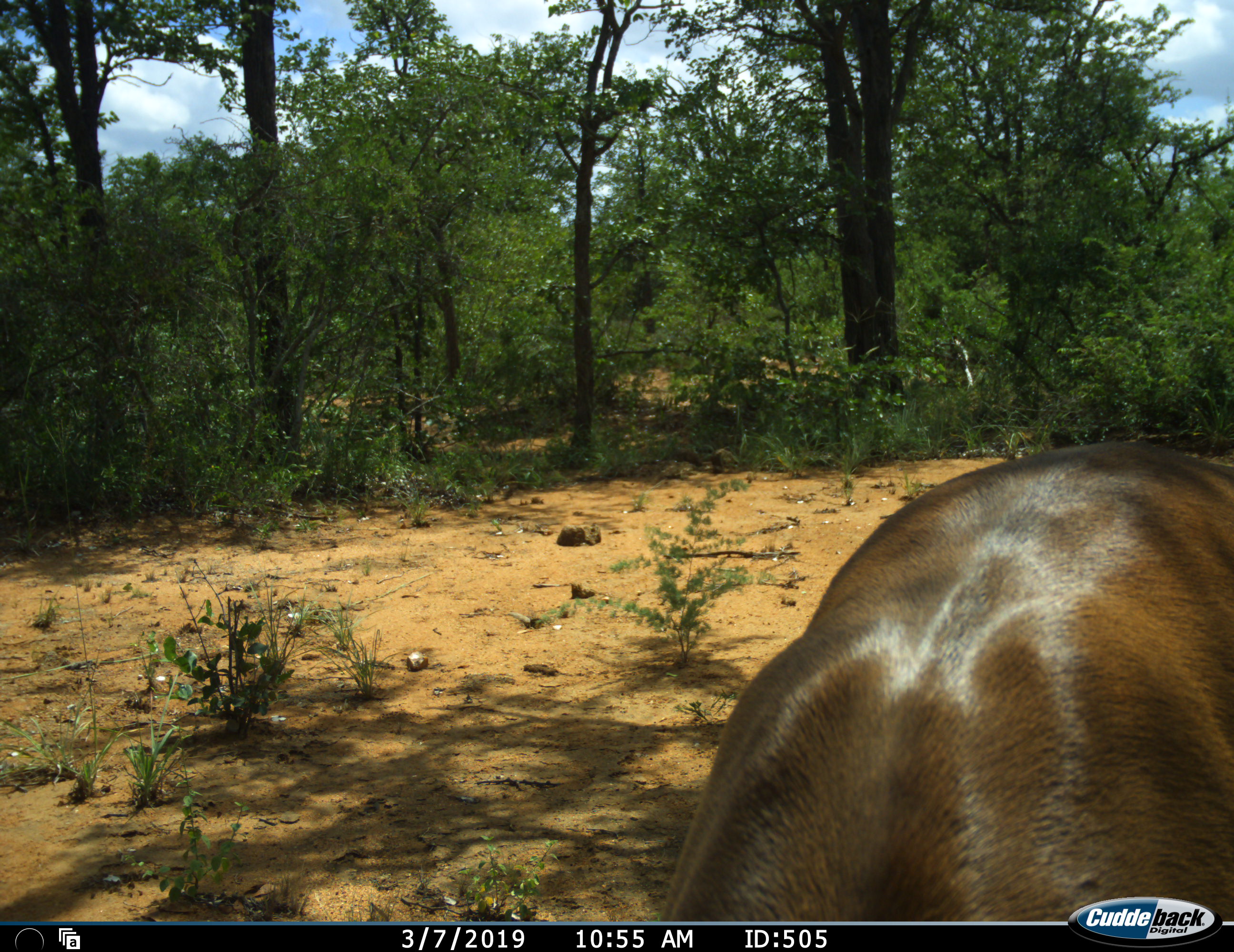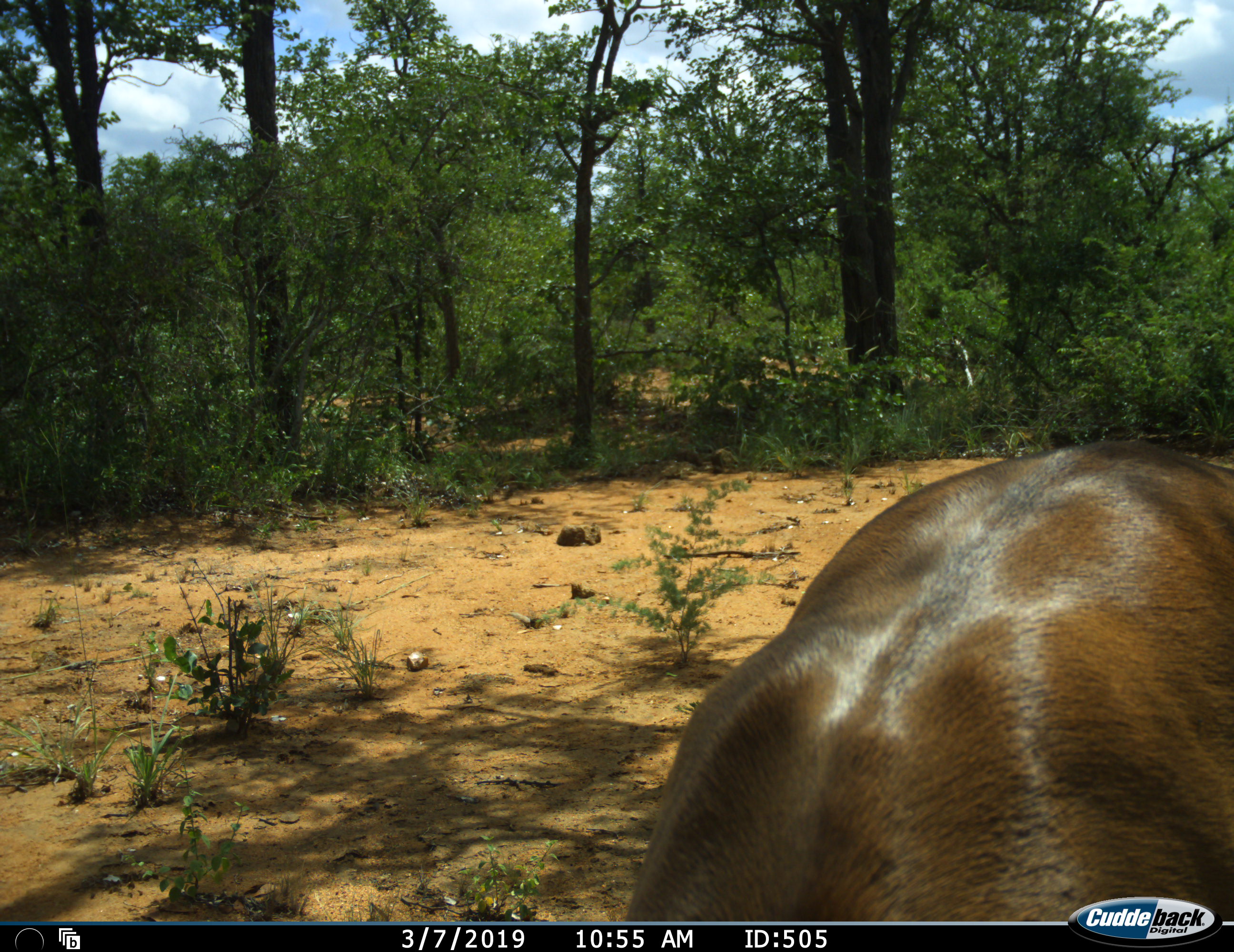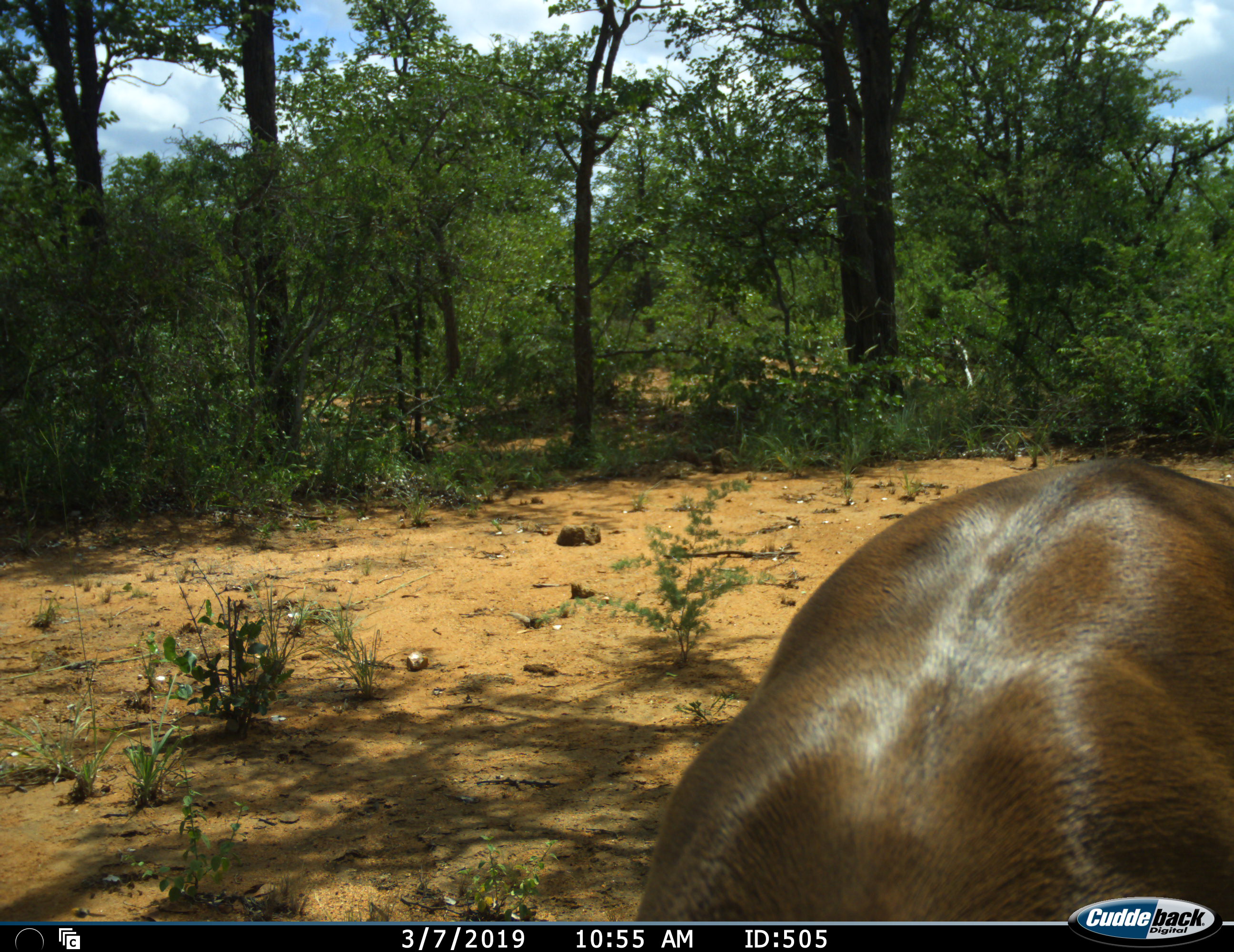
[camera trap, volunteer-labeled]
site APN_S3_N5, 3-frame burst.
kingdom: Animalia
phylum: Chordata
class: Mammalia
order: Artiodactyla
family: Bovidae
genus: Aepyceros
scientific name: Aepyceros melampus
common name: impala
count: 1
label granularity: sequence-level